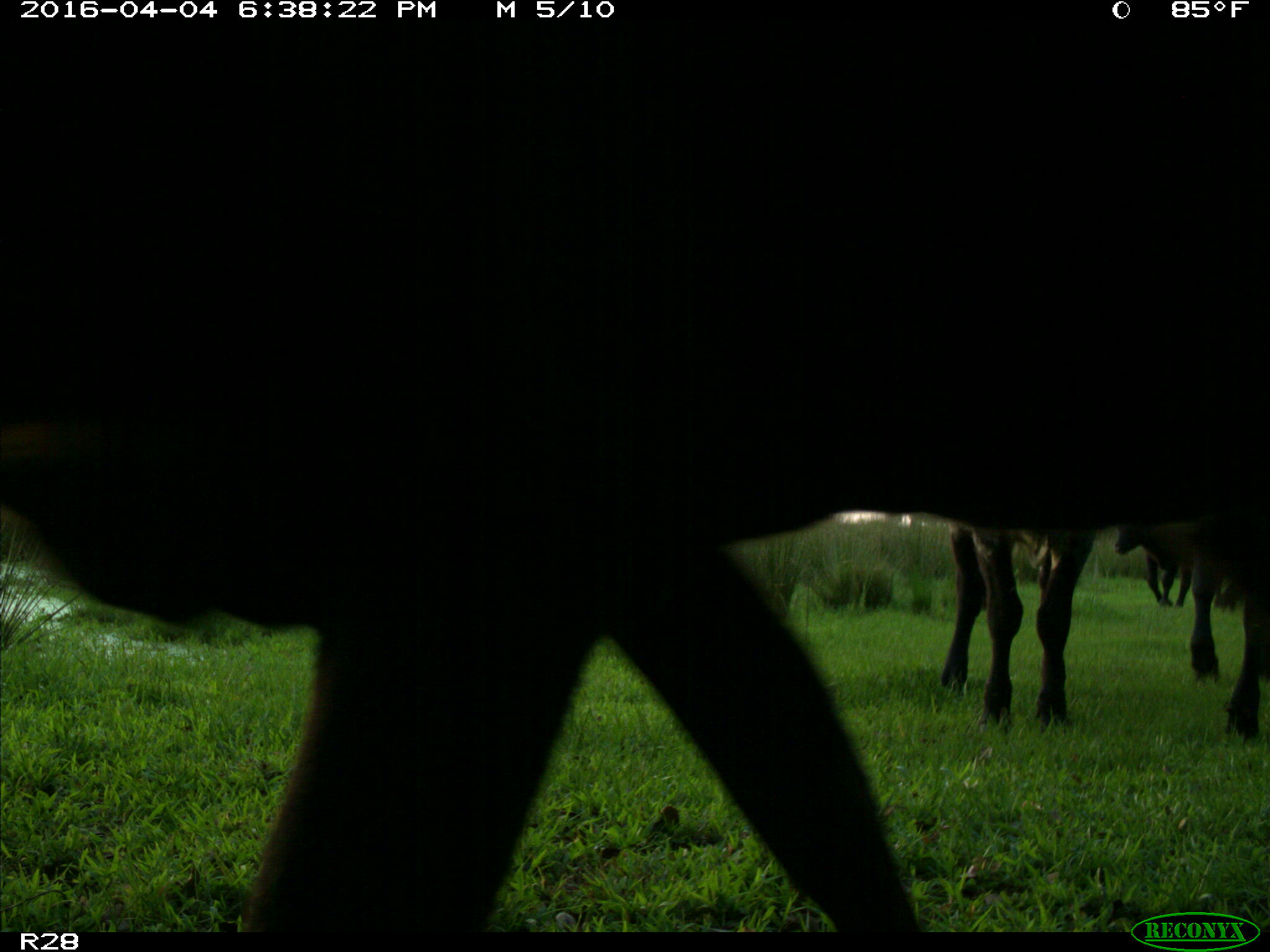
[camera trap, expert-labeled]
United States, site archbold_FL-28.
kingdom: Animalia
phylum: Chordata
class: Mammalia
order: Artiodactyla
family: Bovidae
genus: Bos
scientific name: Bos taurus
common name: domestic cow